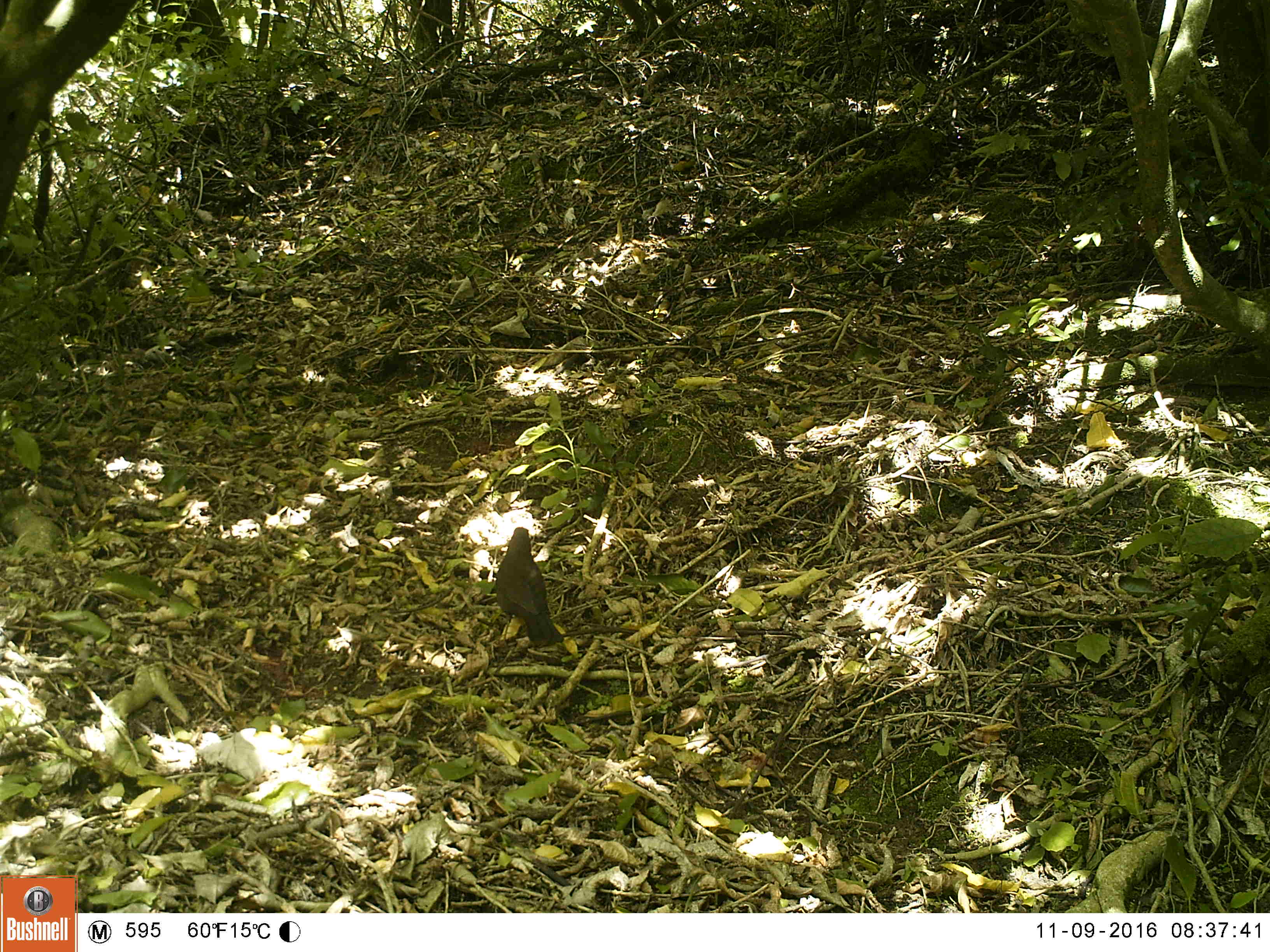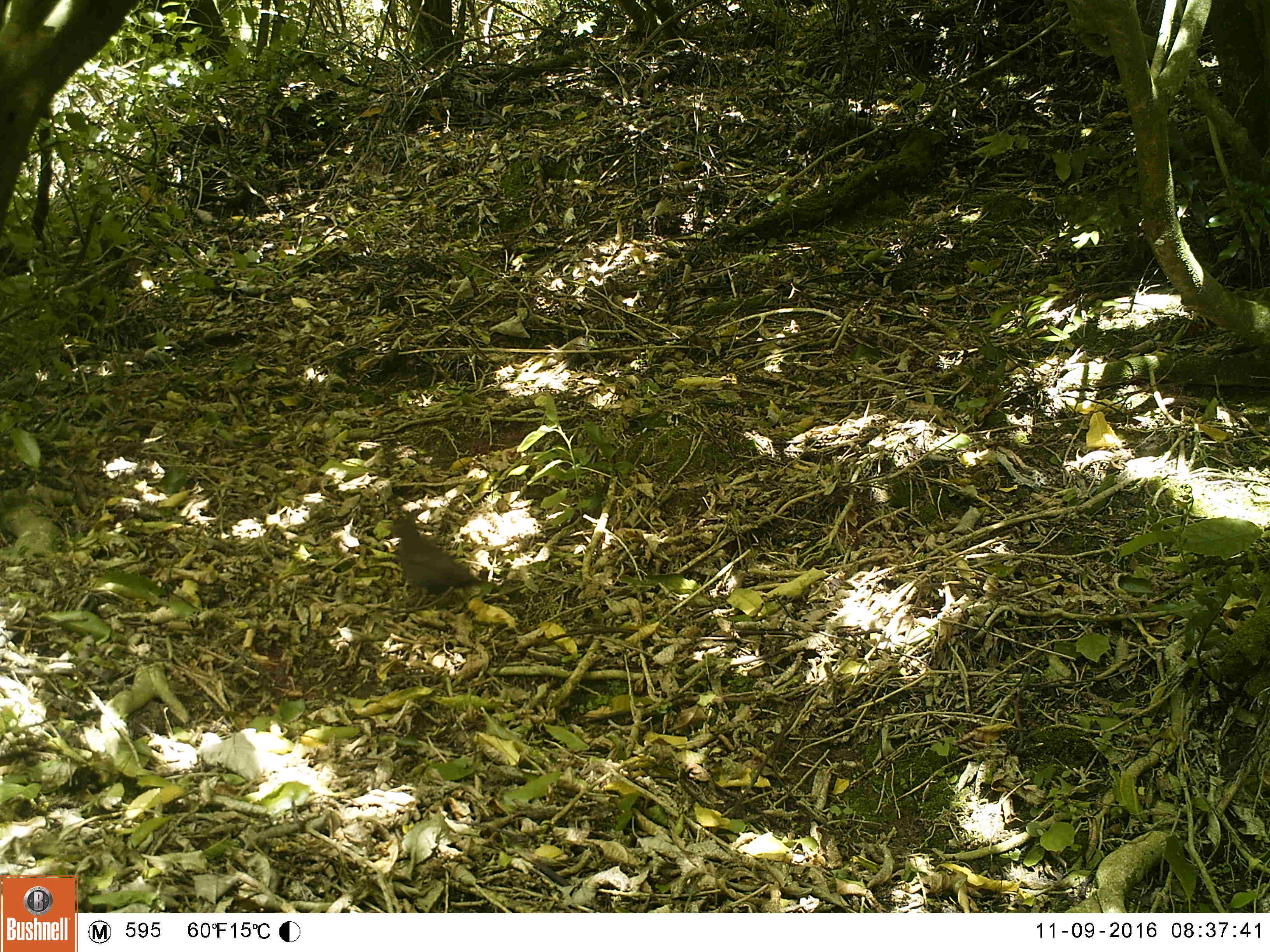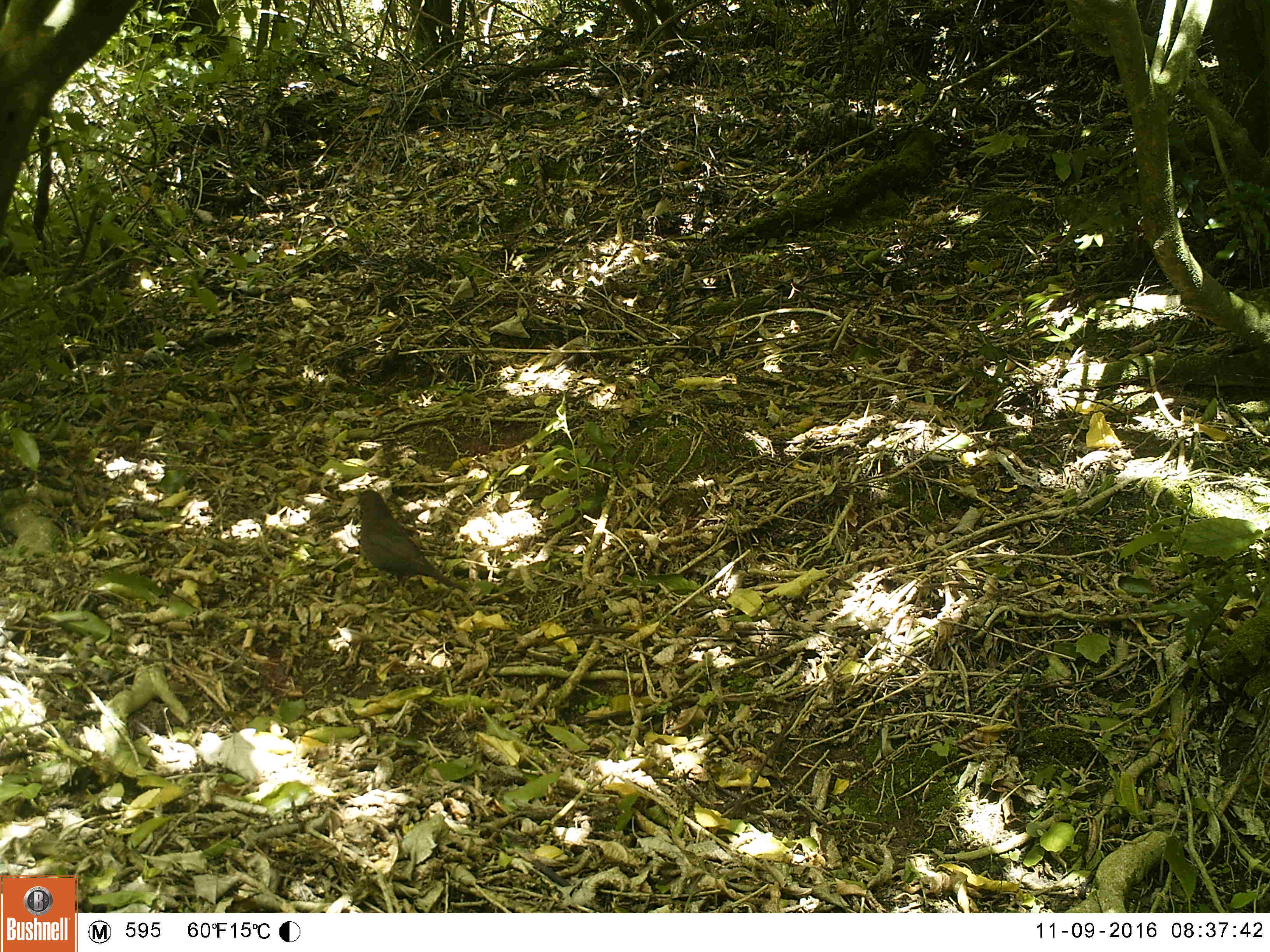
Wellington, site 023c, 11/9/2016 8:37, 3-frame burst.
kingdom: Animalia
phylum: Chordata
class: Aves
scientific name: Aves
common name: bird